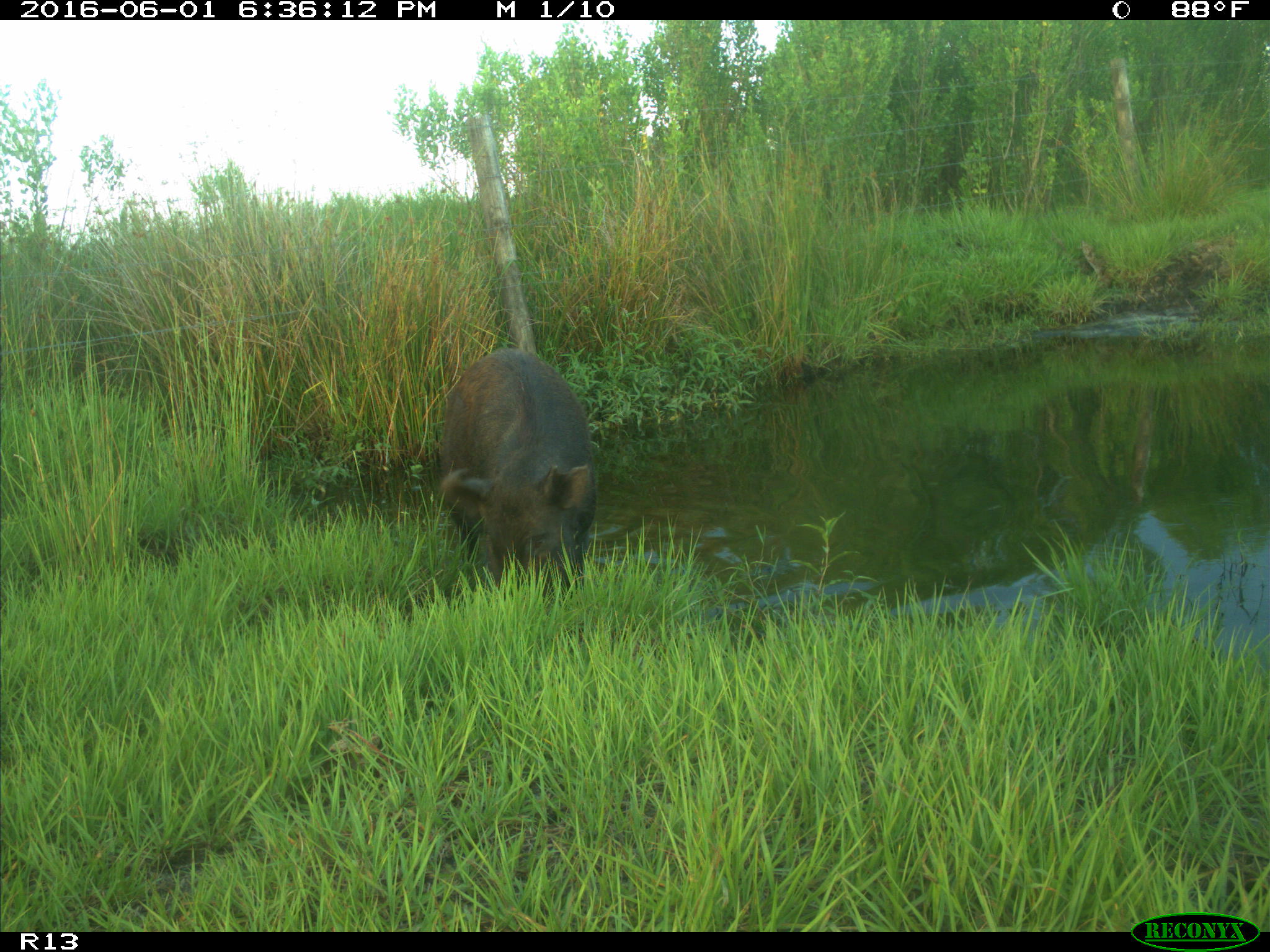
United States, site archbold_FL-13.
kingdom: Animalia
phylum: Chordata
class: Mammalia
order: Artiodactyla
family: Suidae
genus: Sus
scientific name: Sus scrofa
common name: wild boar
Sus scrofa (wild boar).